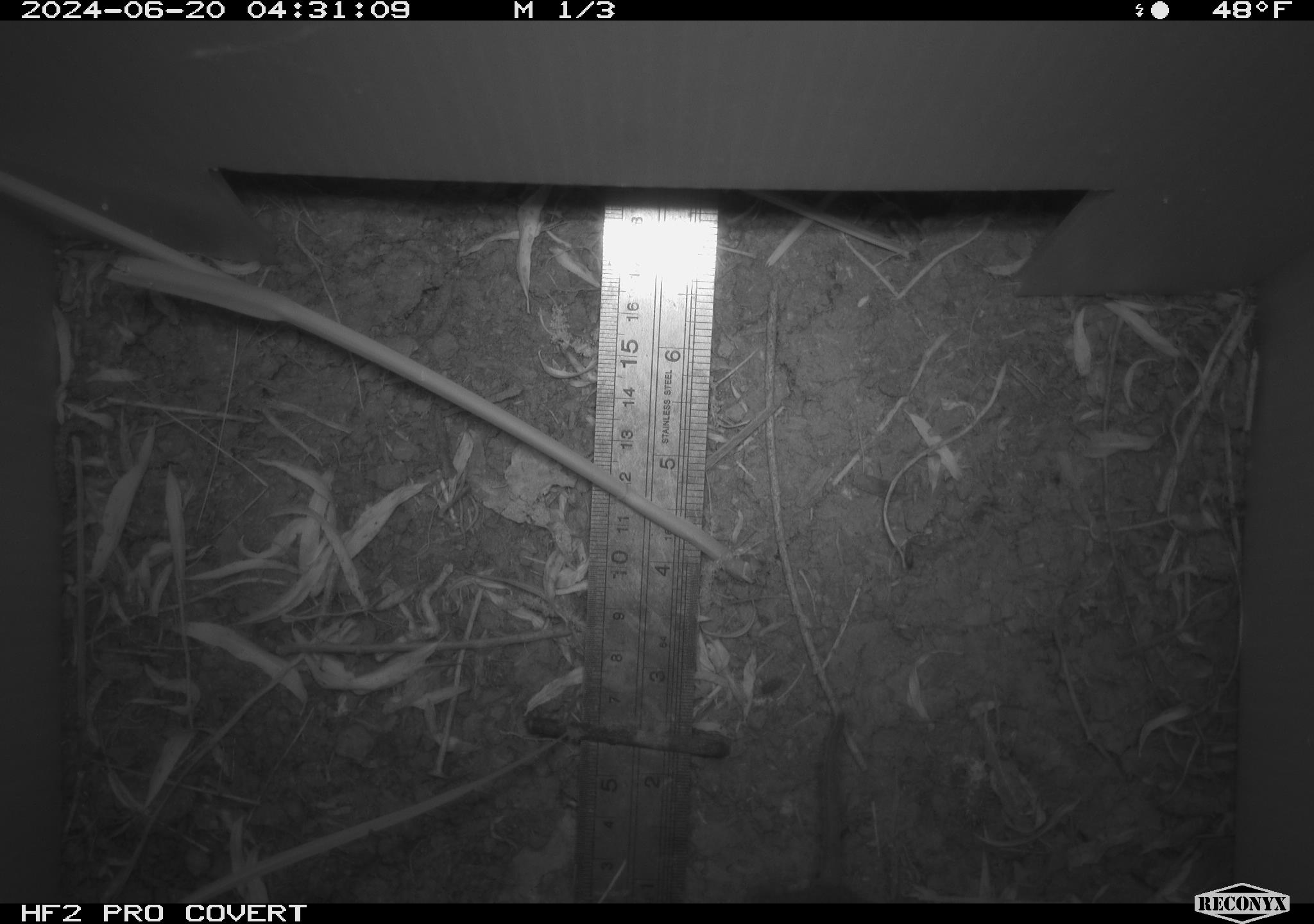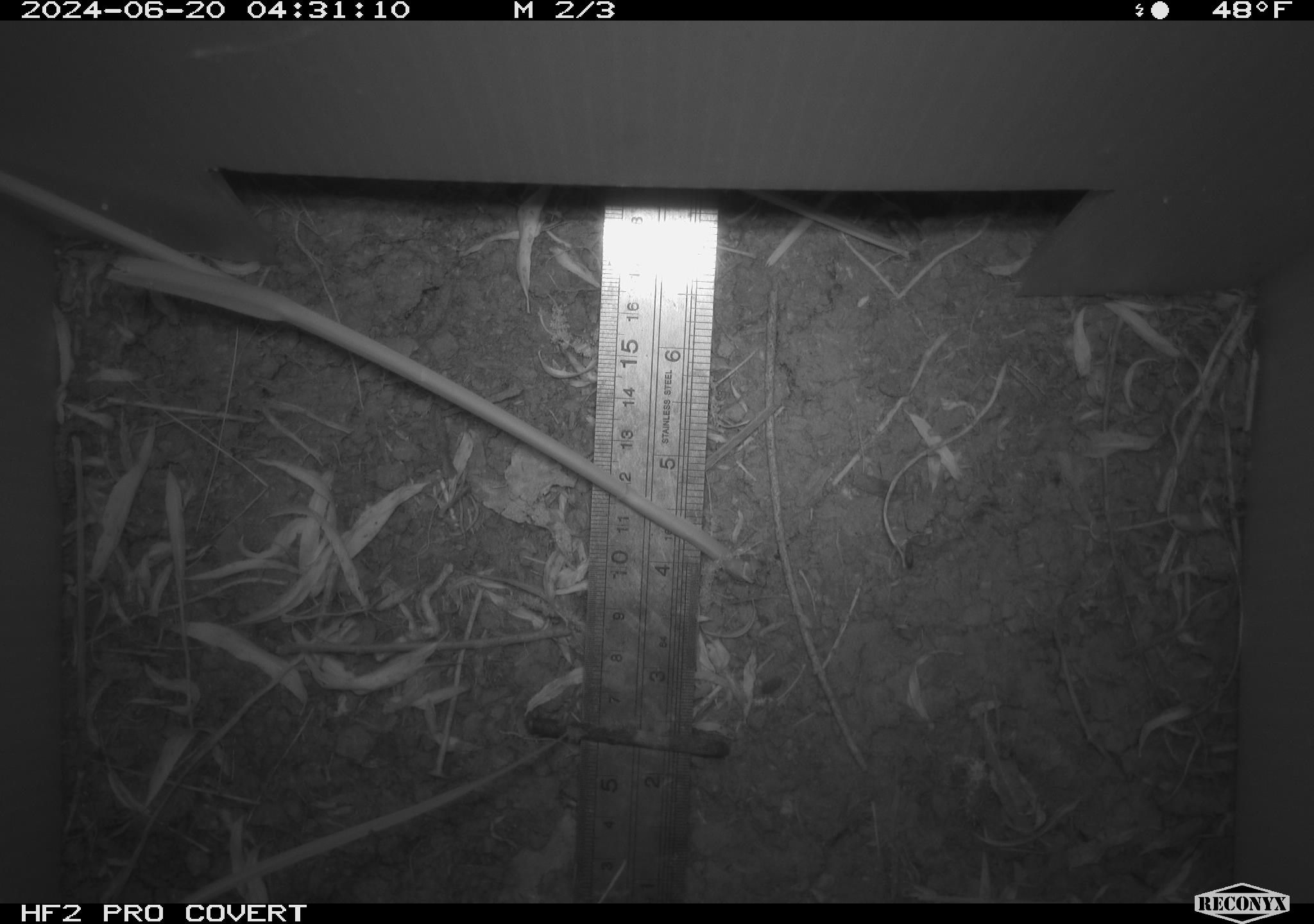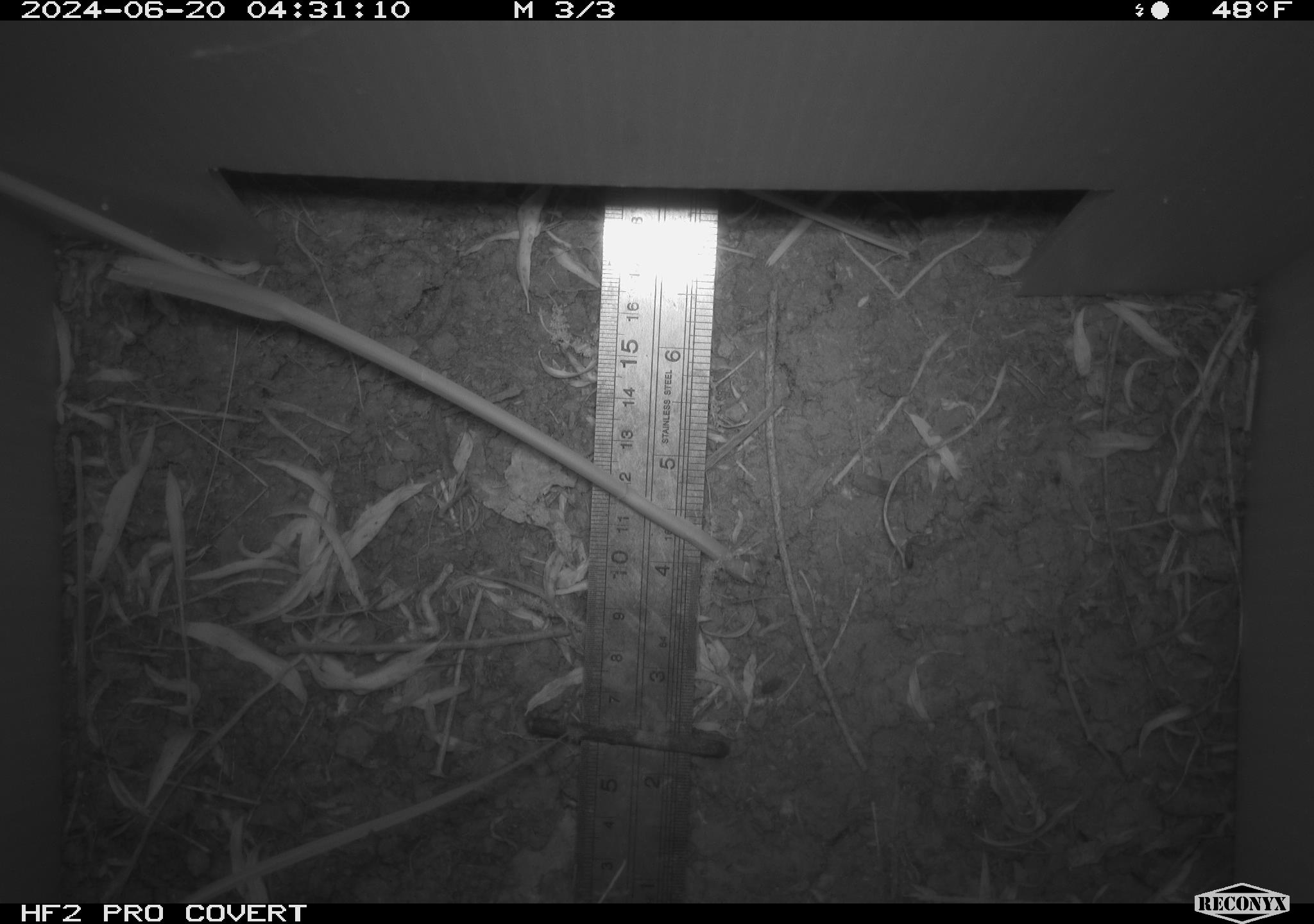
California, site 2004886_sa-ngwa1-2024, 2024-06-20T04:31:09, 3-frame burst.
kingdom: Animalia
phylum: Chordata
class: Mammalia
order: Rodentia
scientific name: Rodentia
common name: mouse species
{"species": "mouse species (Rodentia)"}